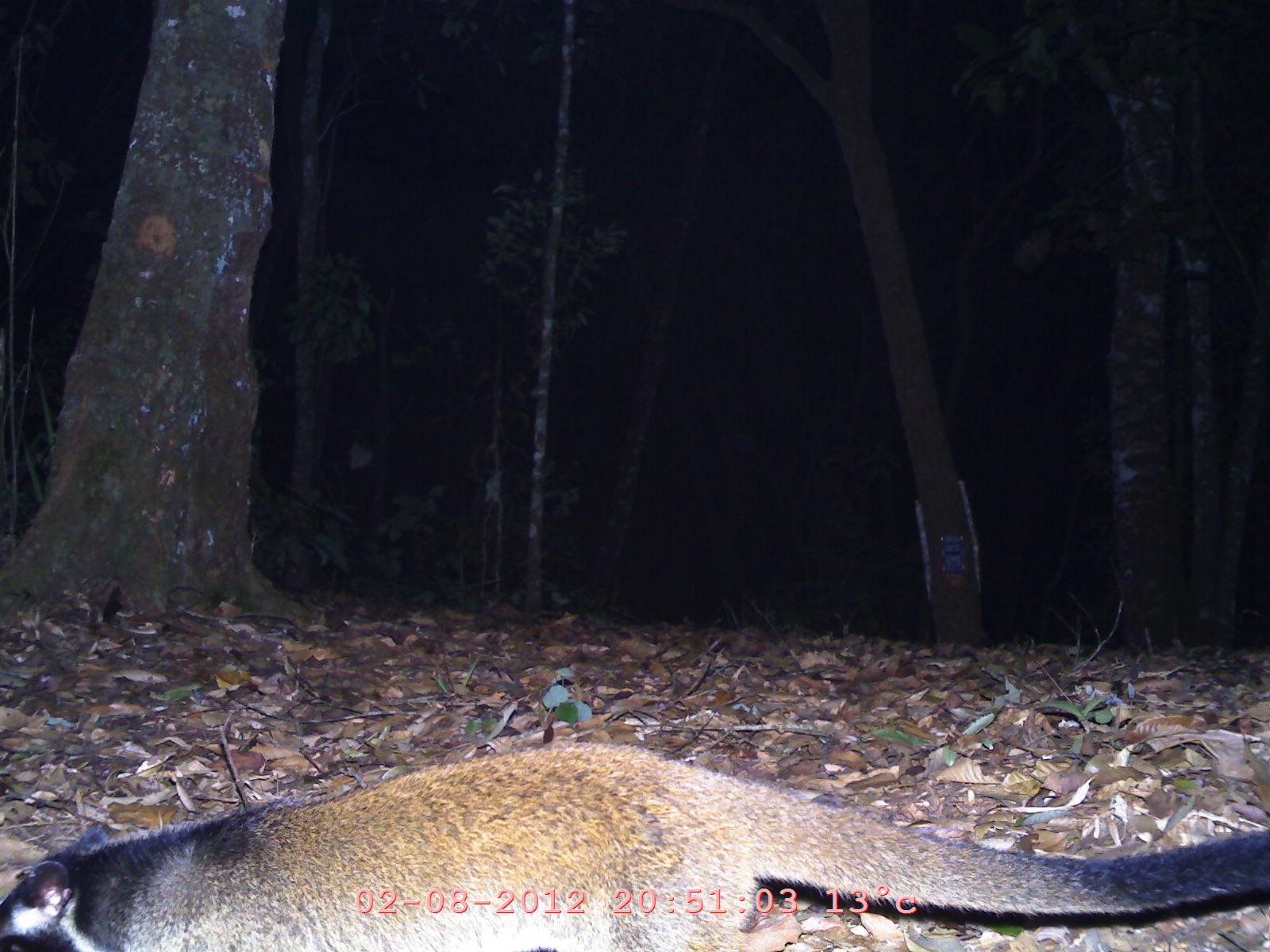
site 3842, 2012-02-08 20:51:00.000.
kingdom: Animalia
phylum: Chordata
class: Mammalia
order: Carnivora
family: Viverridae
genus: Paguma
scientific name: Paguma larvata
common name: masked palm civet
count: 1